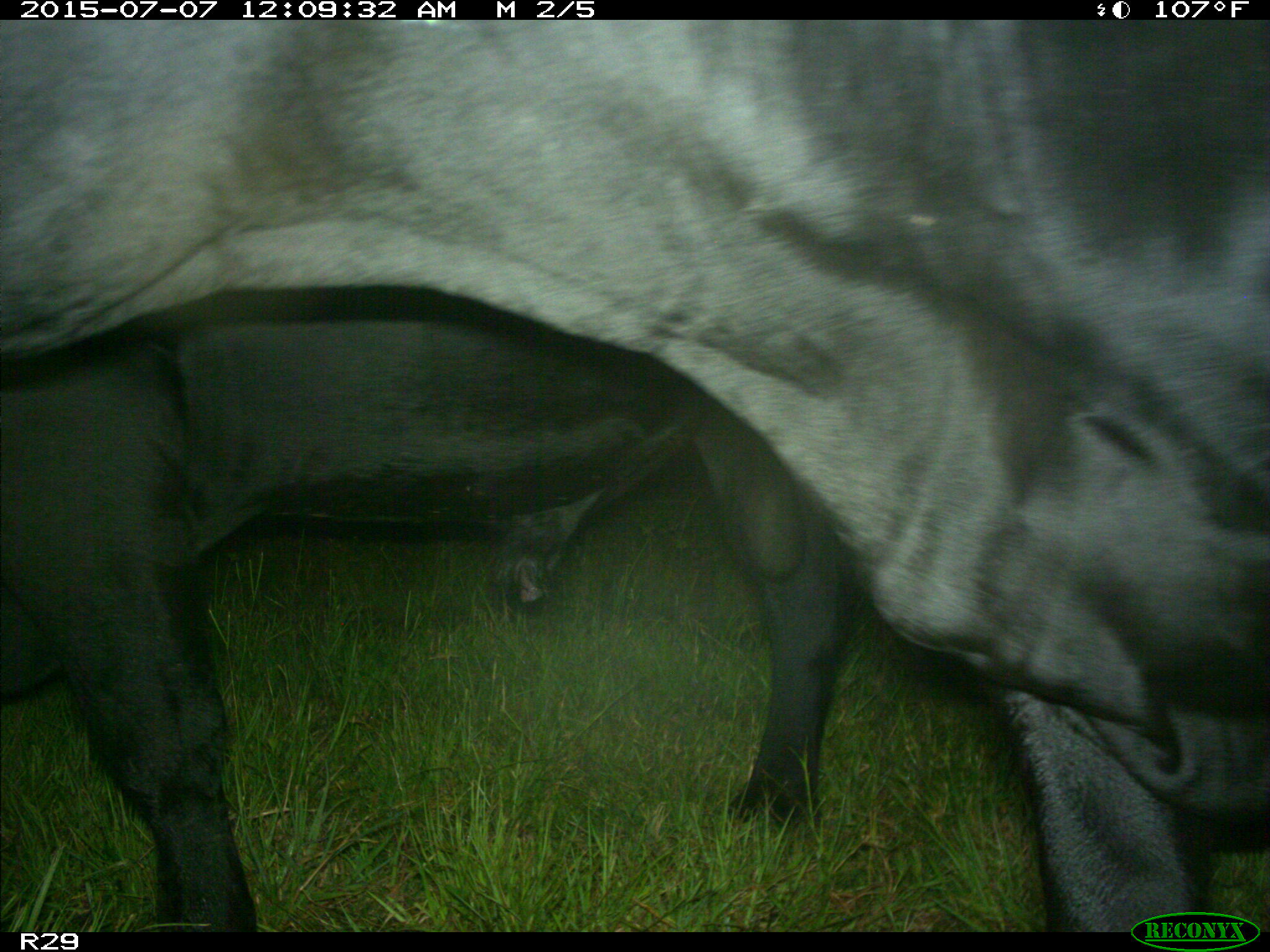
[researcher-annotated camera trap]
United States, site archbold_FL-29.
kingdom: Animalia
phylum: Chordata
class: Mammalia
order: Artiodactyla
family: Bovidae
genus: Bos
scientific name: Bos taurus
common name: domestic cow